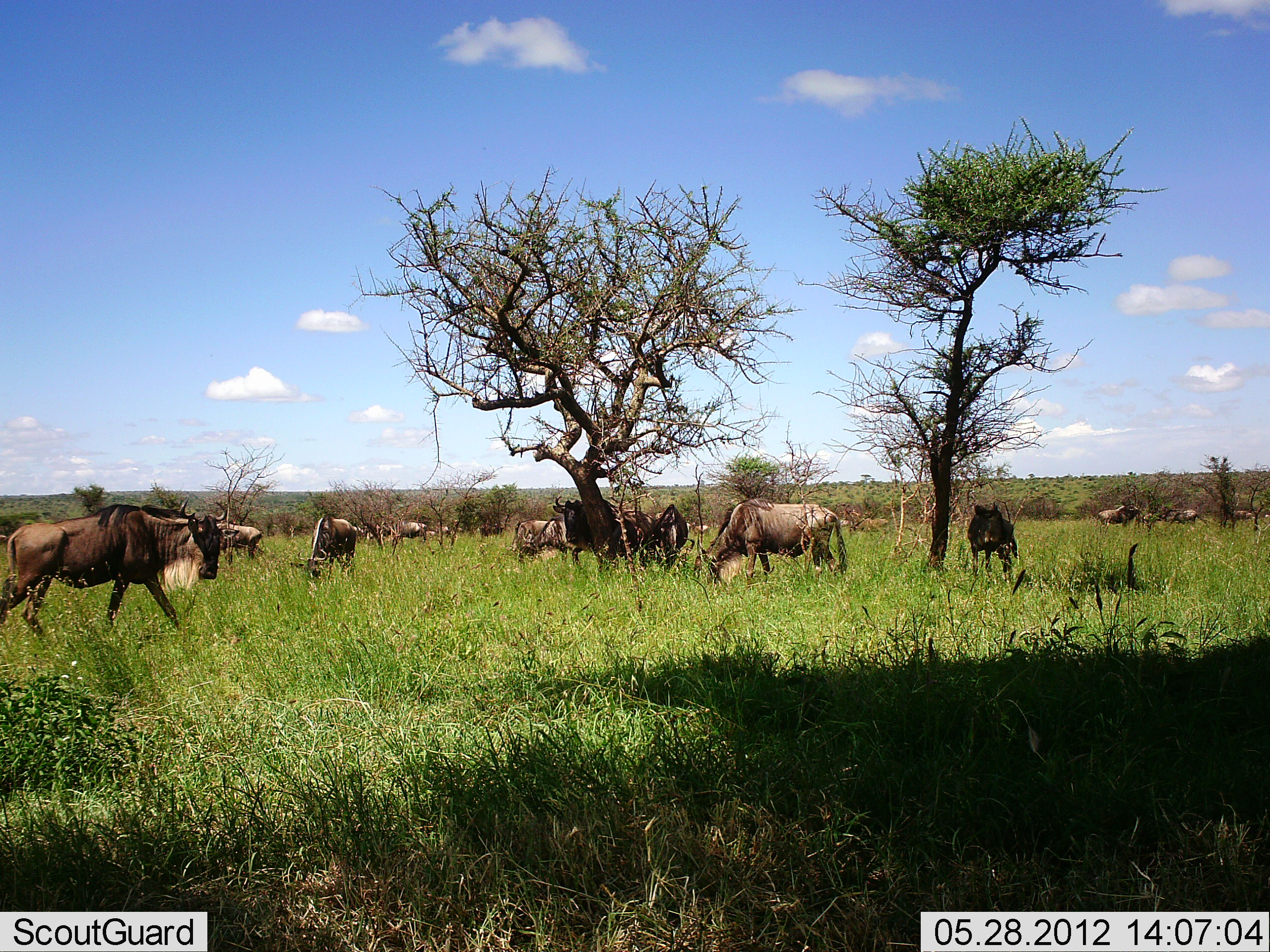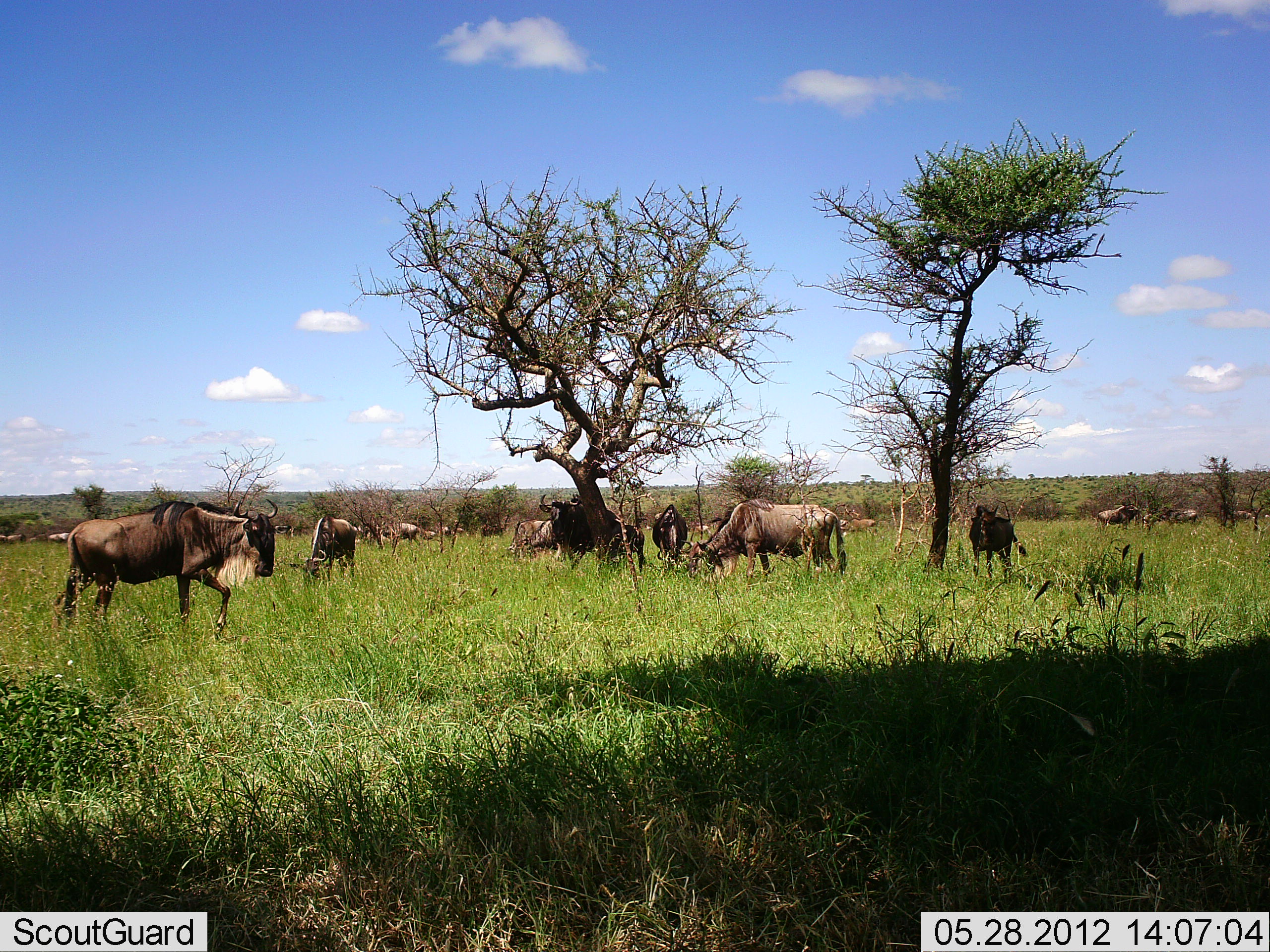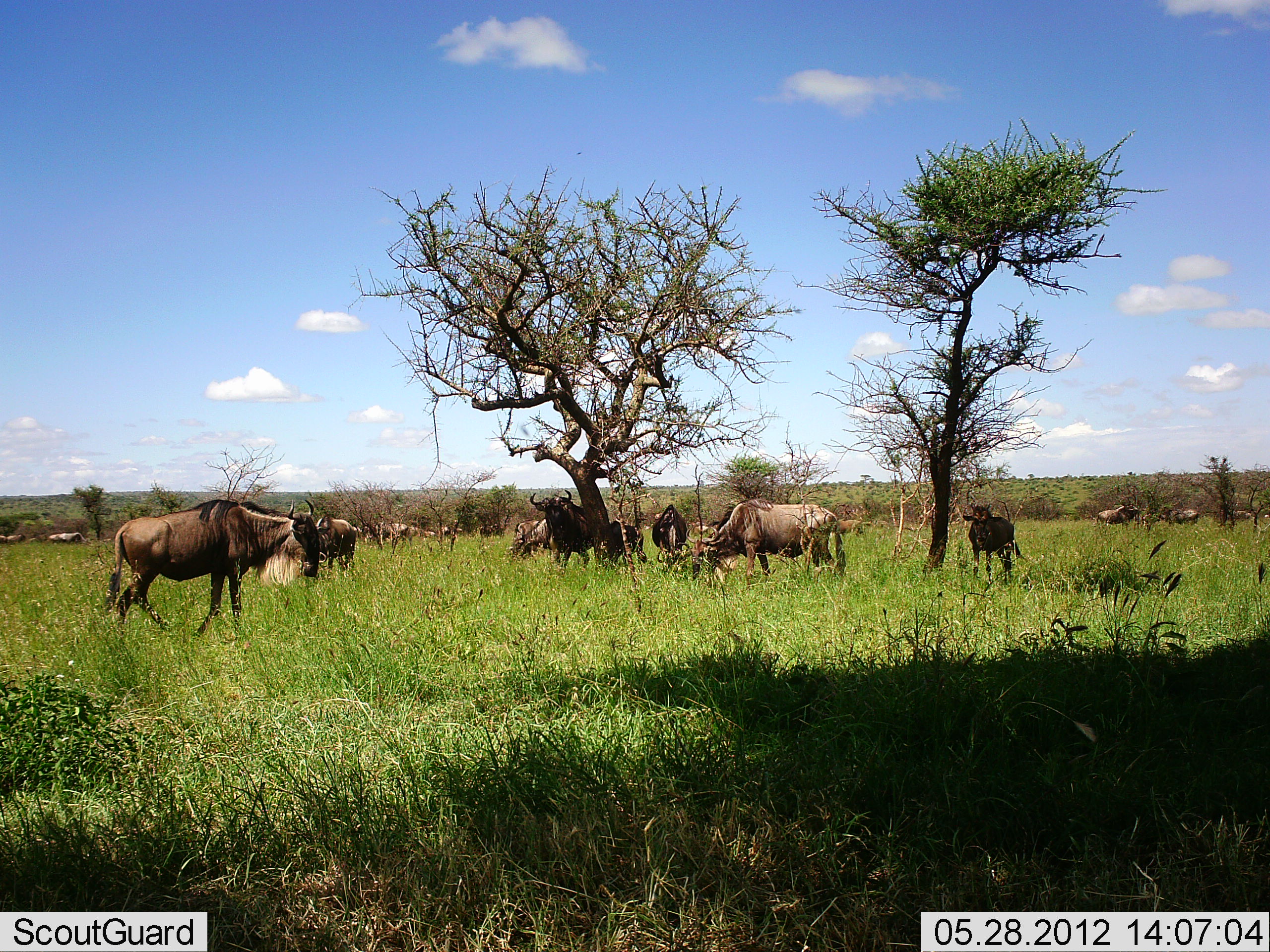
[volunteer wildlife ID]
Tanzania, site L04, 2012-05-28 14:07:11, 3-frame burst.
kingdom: Animalia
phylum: Chordata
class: Mammalia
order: Artiodactyla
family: Bovidae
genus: Connochaetes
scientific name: Connochaetes taurinus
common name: blue wildebeest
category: wildebeest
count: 11-50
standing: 70%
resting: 10%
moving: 70%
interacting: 30%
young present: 10%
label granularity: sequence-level